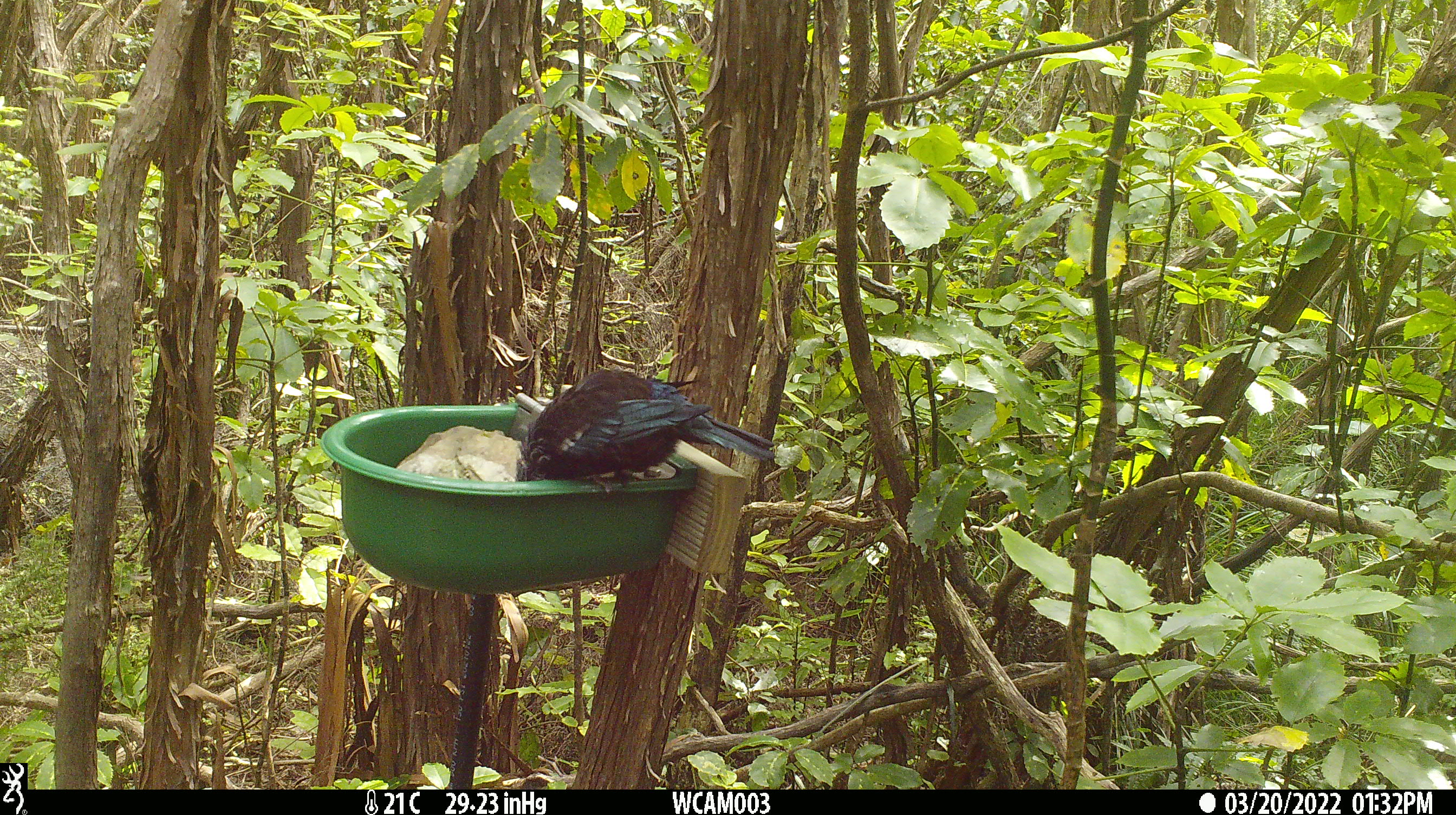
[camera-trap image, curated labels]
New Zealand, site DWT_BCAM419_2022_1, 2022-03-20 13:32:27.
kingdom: Animalia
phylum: Chordata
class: Aves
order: Passeriformes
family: Meliphagidae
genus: Prosthemadera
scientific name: Prosthemadera novaeseelandiae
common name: tui